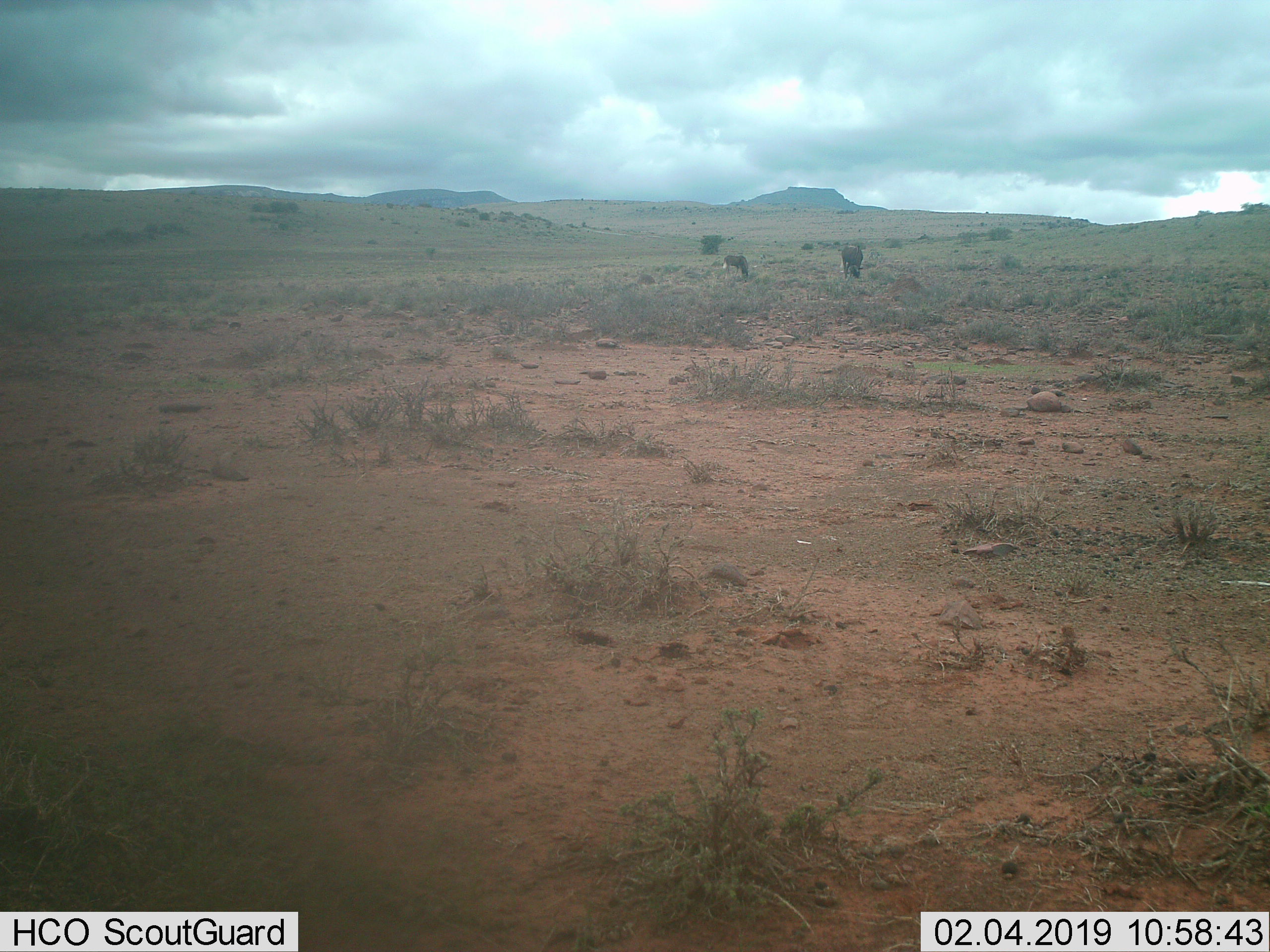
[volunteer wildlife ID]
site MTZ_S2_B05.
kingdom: Animalia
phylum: Chordata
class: Mammalia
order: Artiodactyla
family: Bovidae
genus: Connochaetes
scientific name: Connochaetes gnou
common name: black wildebeest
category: wildebeestblack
Wildebeestblack (black wildebeest) (Connochaetes gnou), count 2. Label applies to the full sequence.